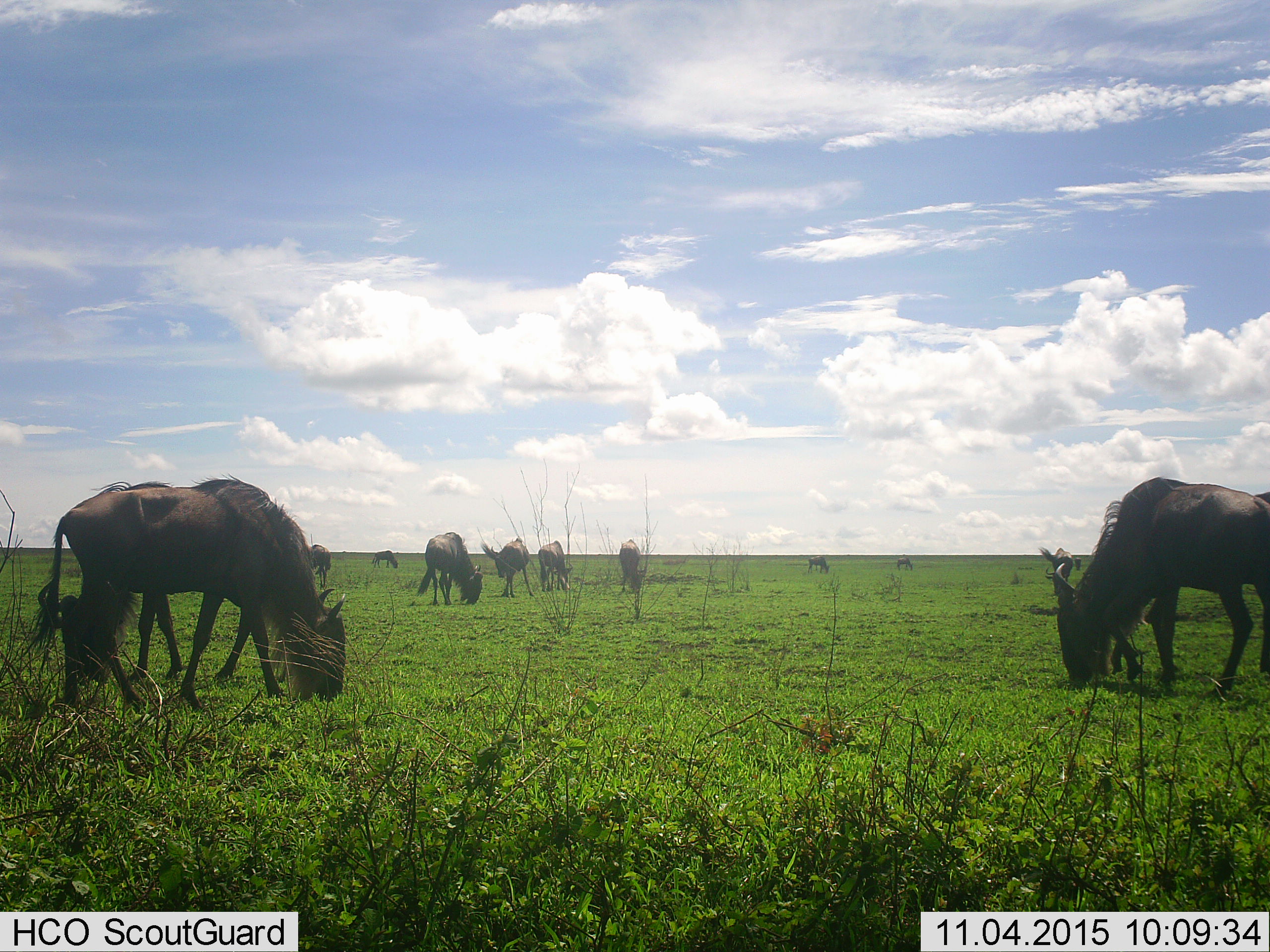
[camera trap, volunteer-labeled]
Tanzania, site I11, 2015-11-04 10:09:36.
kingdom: Animalia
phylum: Chordata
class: Mammalia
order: Artiodactyla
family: Bovidae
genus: Connochaetes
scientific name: Connochaetes taurinus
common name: blue wildebeest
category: wildebeest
Wildebeest (blue wildebeest) (Connochaetes taurinus), count 11-50. Behavior (volunteer vote fractions): standing 62%, resting 0%, moving 12%, interacting 12%. Young present (vote fraction): 12%. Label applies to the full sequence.